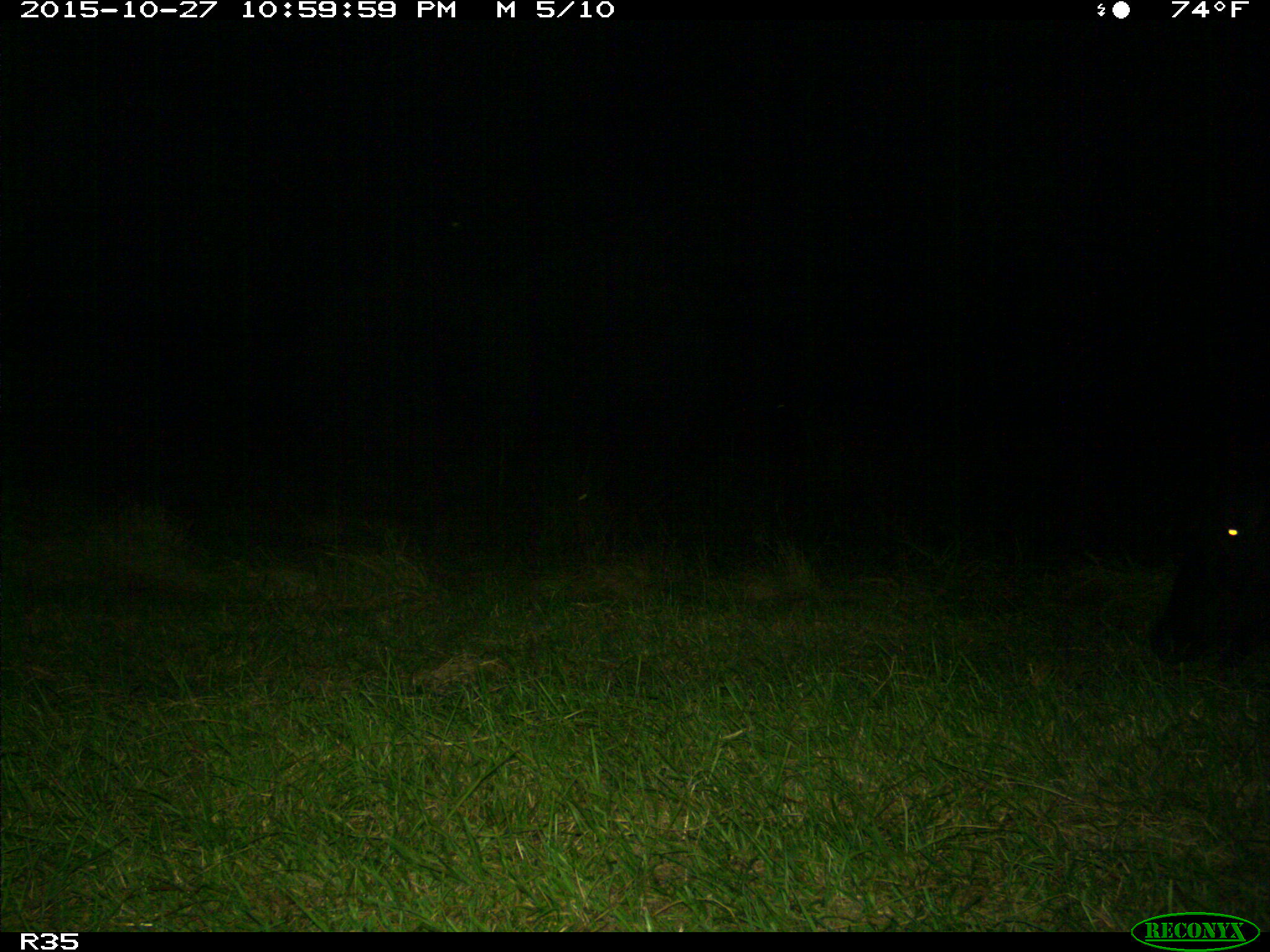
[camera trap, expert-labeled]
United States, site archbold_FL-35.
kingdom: Animalia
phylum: Chordata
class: Mammalia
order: Artiodactyla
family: Bovidae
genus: Bos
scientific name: Bos taurus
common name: domestic cow